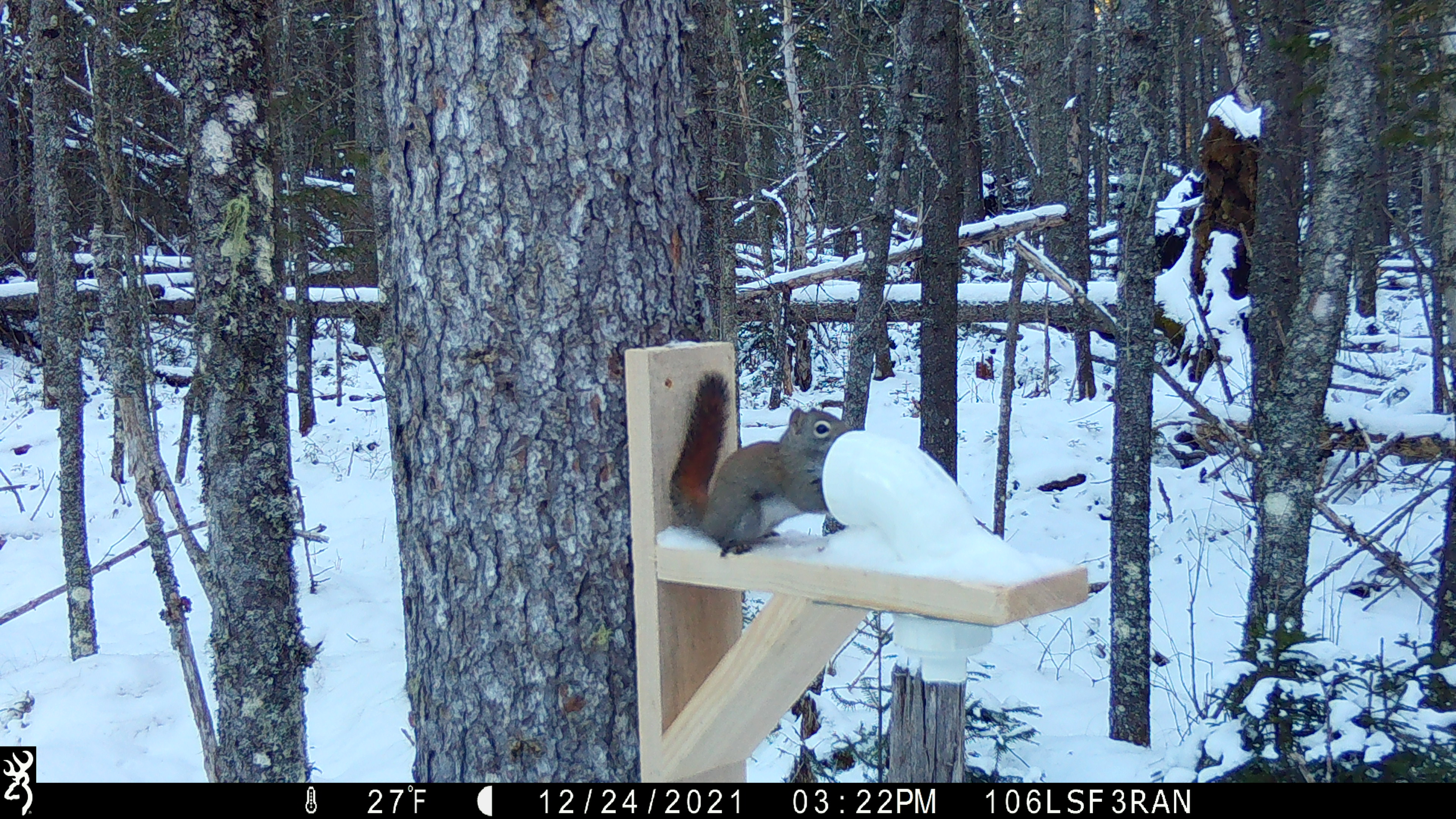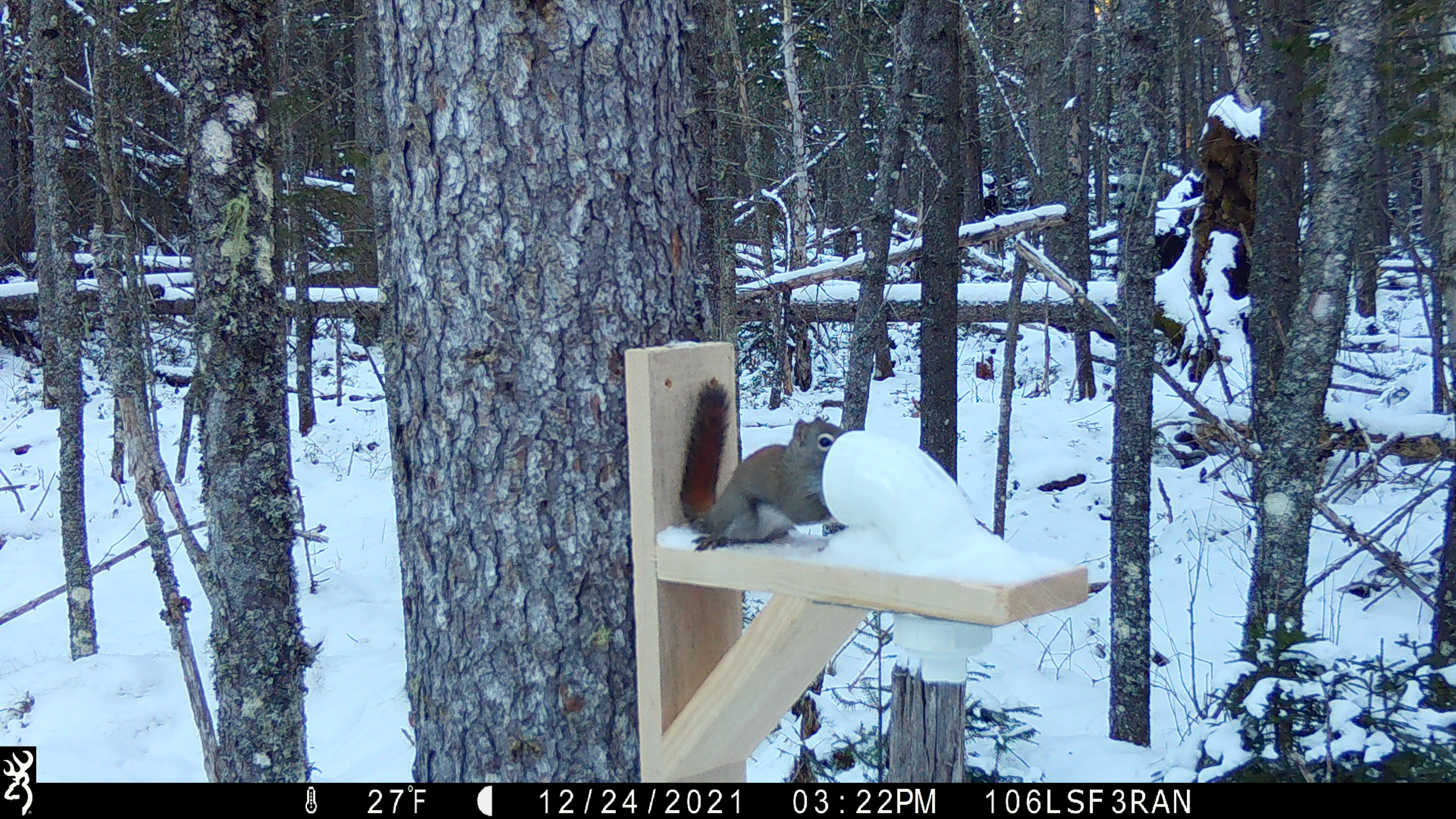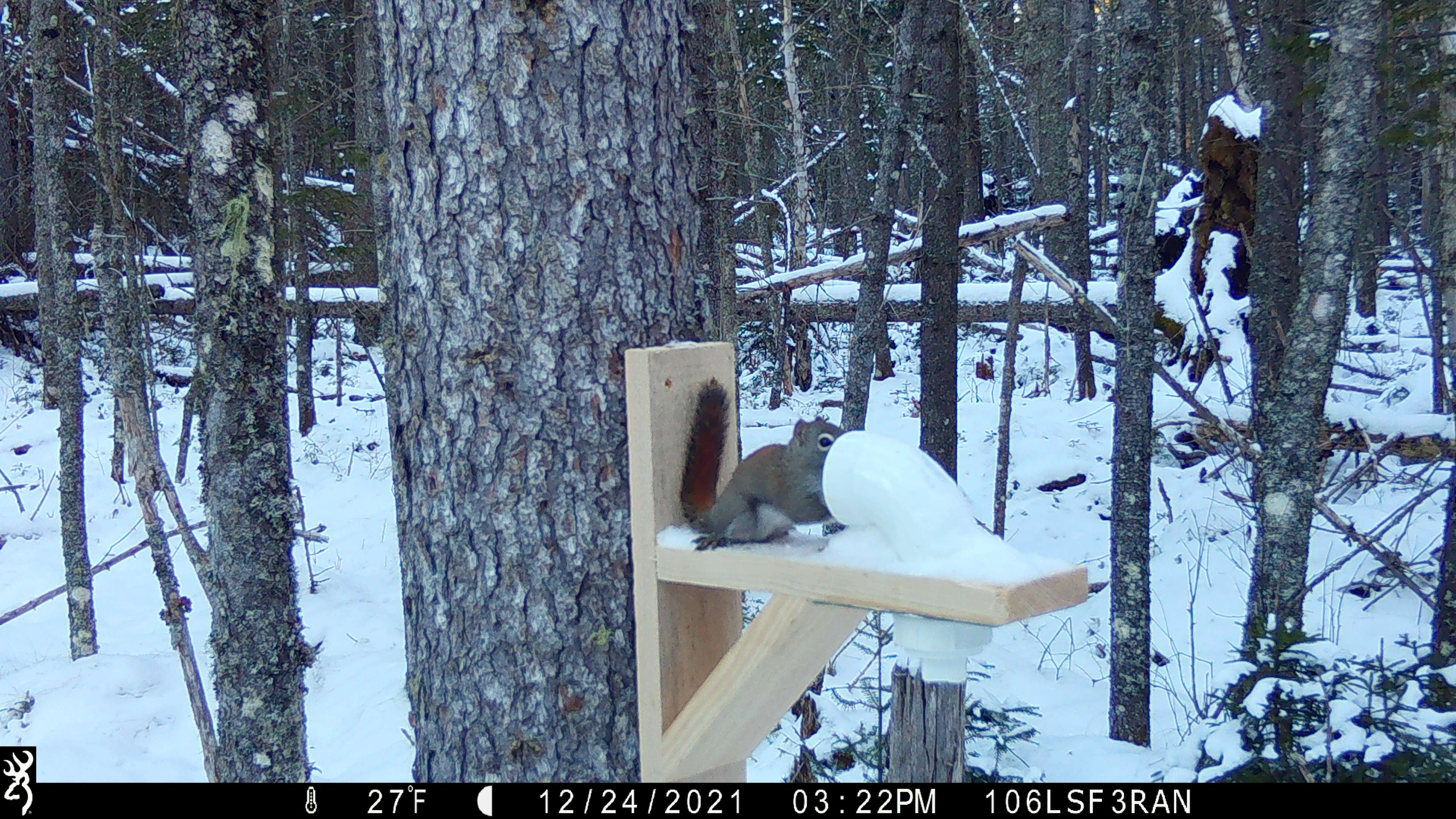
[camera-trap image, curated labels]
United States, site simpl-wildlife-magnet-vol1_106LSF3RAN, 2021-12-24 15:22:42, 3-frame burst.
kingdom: Animalia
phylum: Chordata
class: Mammalia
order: Rodentia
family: Sciuridae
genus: Tamiasciurus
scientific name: Tamiasciurus hudsonicus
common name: red squirrel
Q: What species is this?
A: Red squirrel (Tamiasciurus hudsonicus).